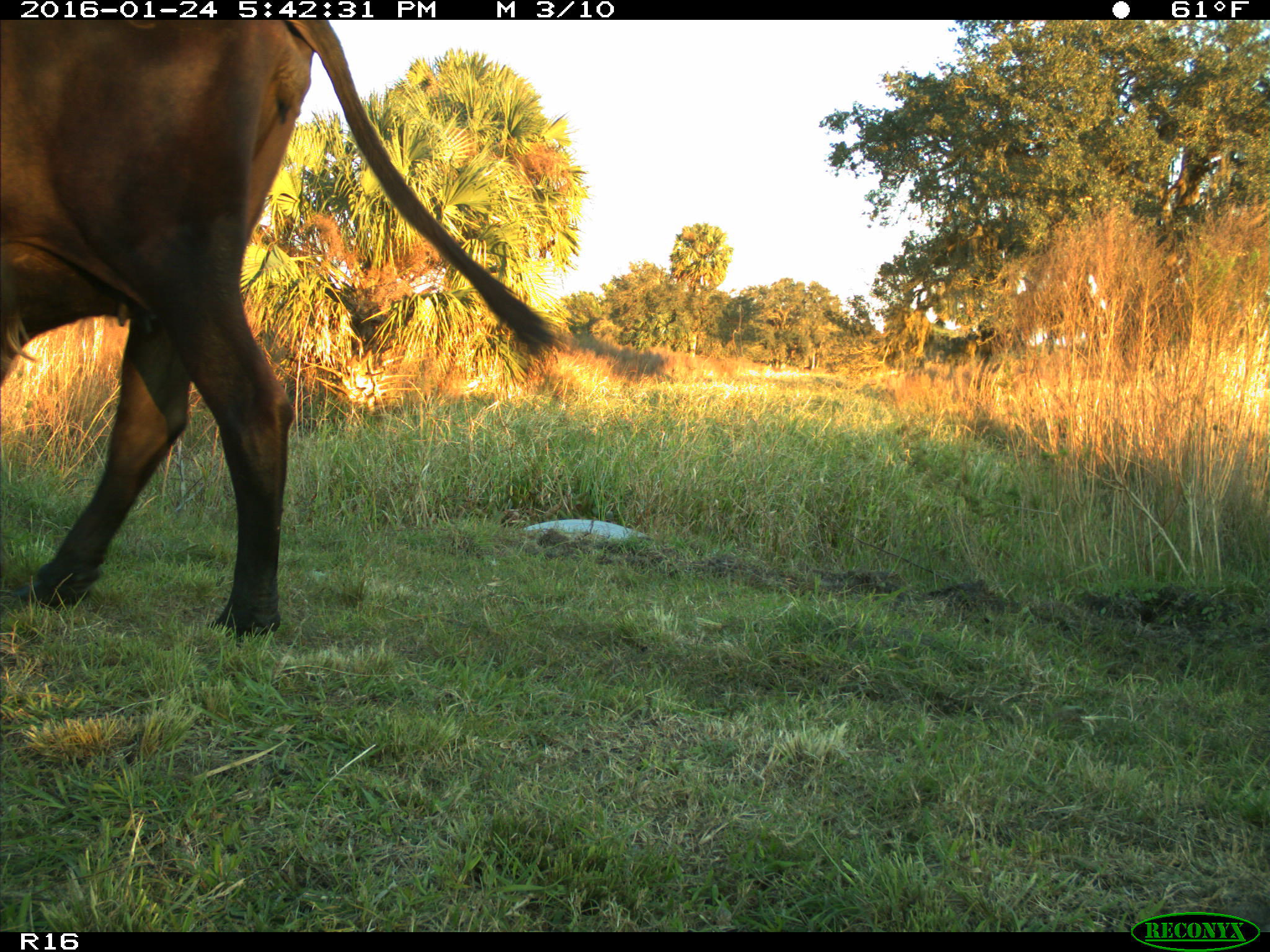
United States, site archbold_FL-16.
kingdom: Animalia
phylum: Chordata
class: Mammalia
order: Artiodactyla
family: Bovidae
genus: Bos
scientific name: Bos taurus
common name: domestic cow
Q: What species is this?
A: Bos taurus (domestic cow).